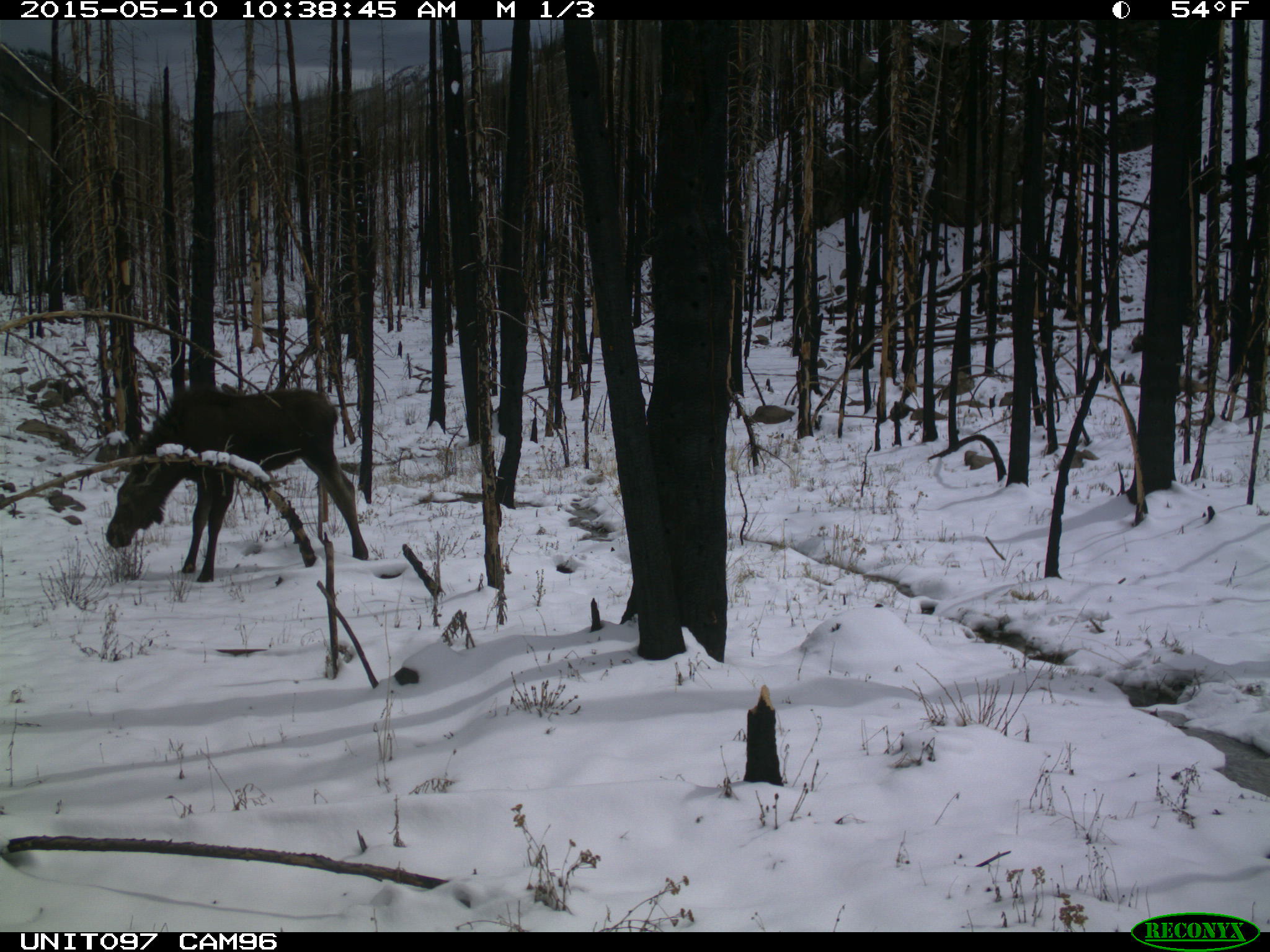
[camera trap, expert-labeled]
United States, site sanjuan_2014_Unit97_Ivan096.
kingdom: Animalia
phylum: Chordata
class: Mammalia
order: Artiodactyla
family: Cervidae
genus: Alces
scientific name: Alces alces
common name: moose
Alces alces (moose).